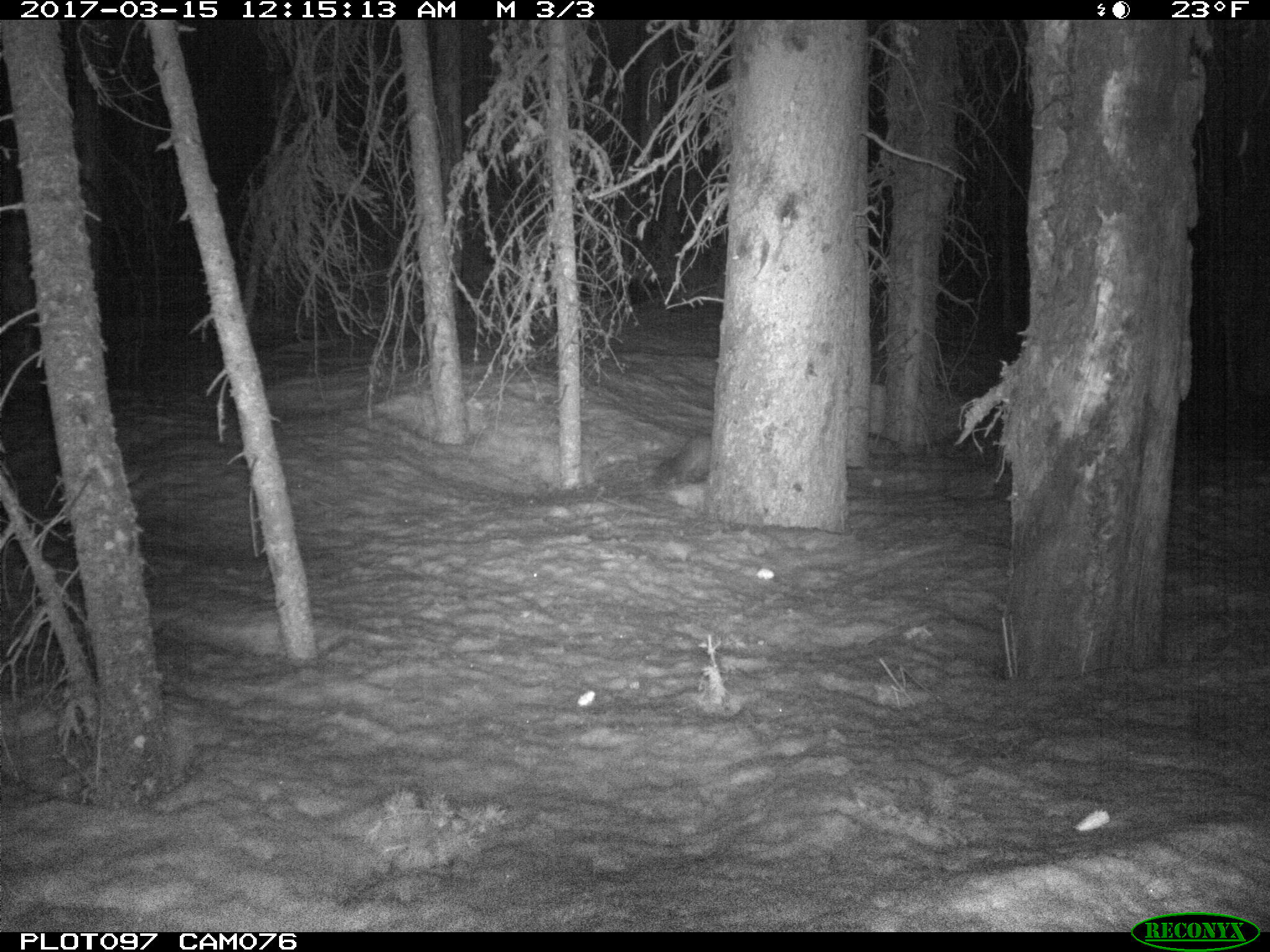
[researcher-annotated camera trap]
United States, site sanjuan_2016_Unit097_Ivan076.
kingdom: Animalia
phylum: Chordata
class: Mammalia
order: Carnivora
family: Mustelidae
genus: Martes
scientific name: Martes americana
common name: american marten